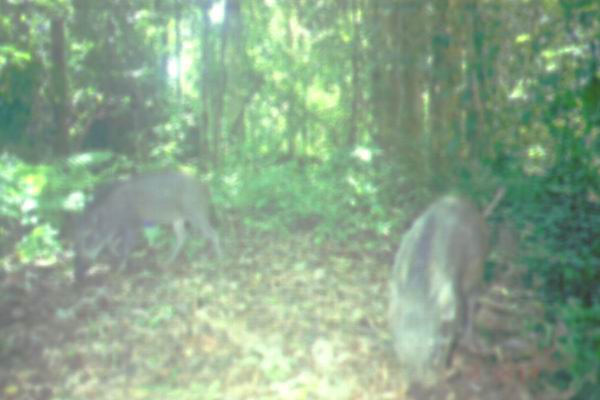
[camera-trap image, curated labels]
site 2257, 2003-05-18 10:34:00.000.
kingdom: Animalia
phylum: Chordata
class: Mammalia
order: Artiodactyla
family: Suidae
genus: Sus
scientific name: Sus scrofa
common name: wild boar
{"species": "Sus scrofa (wild boar)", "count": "2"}